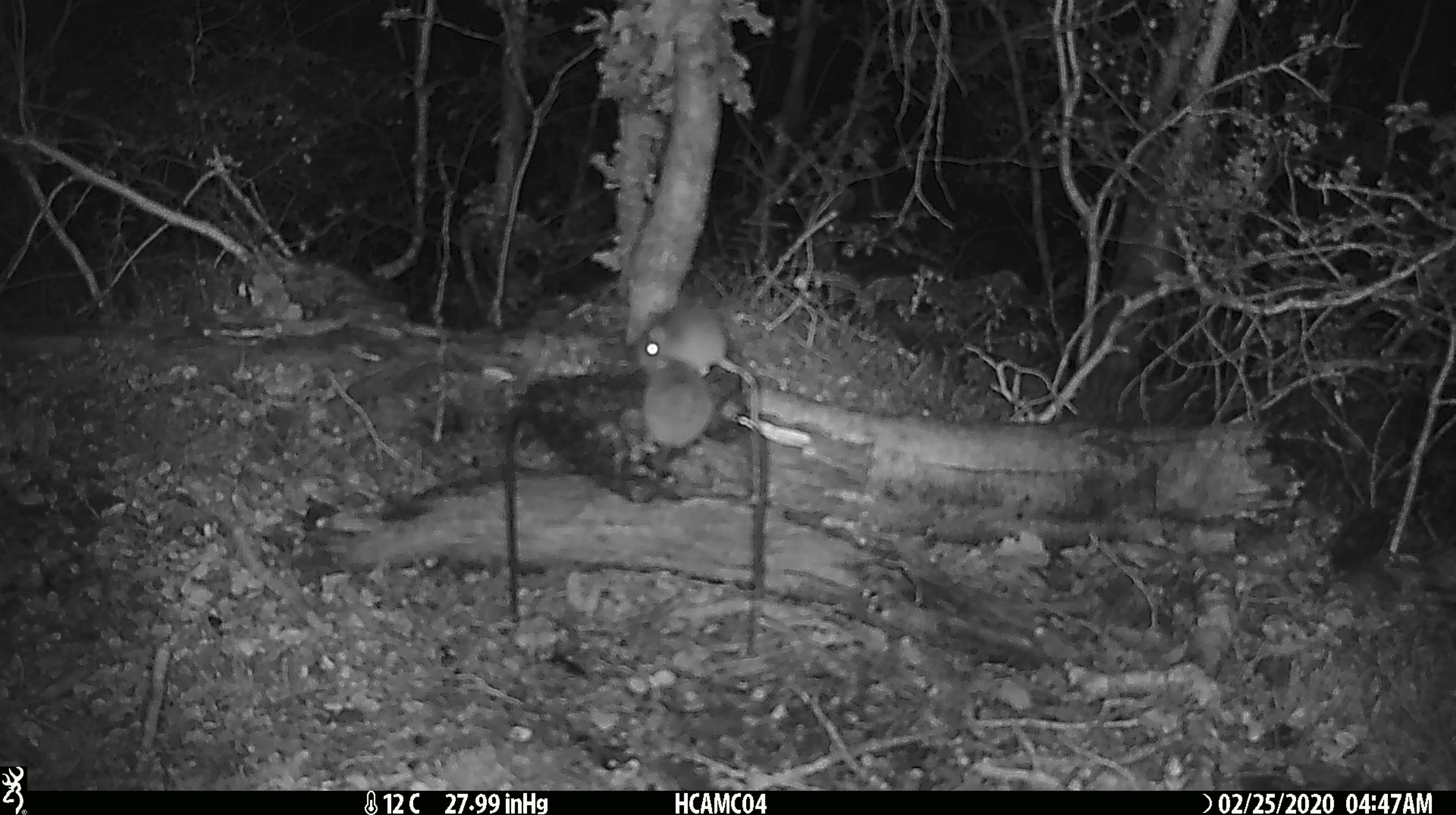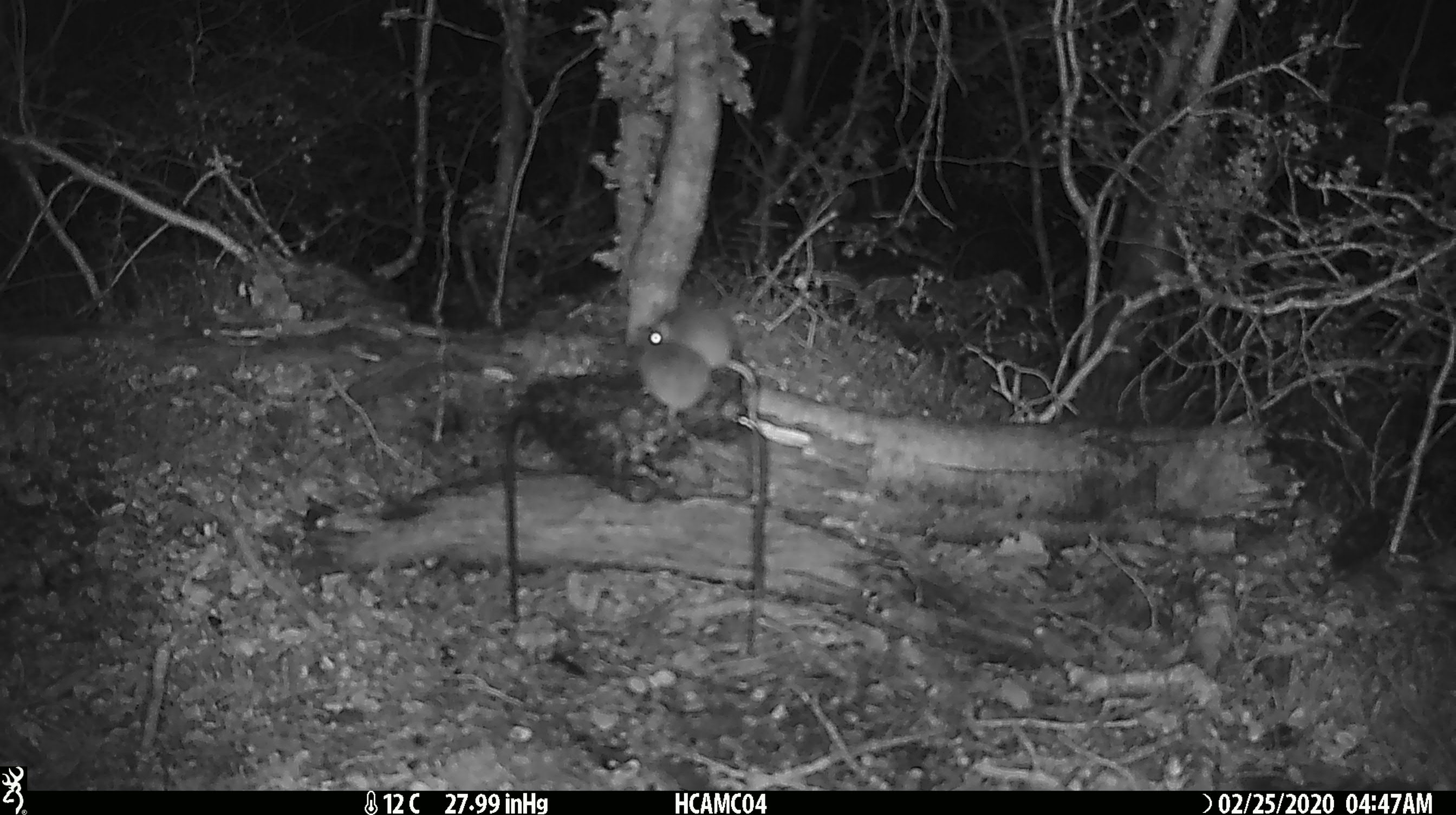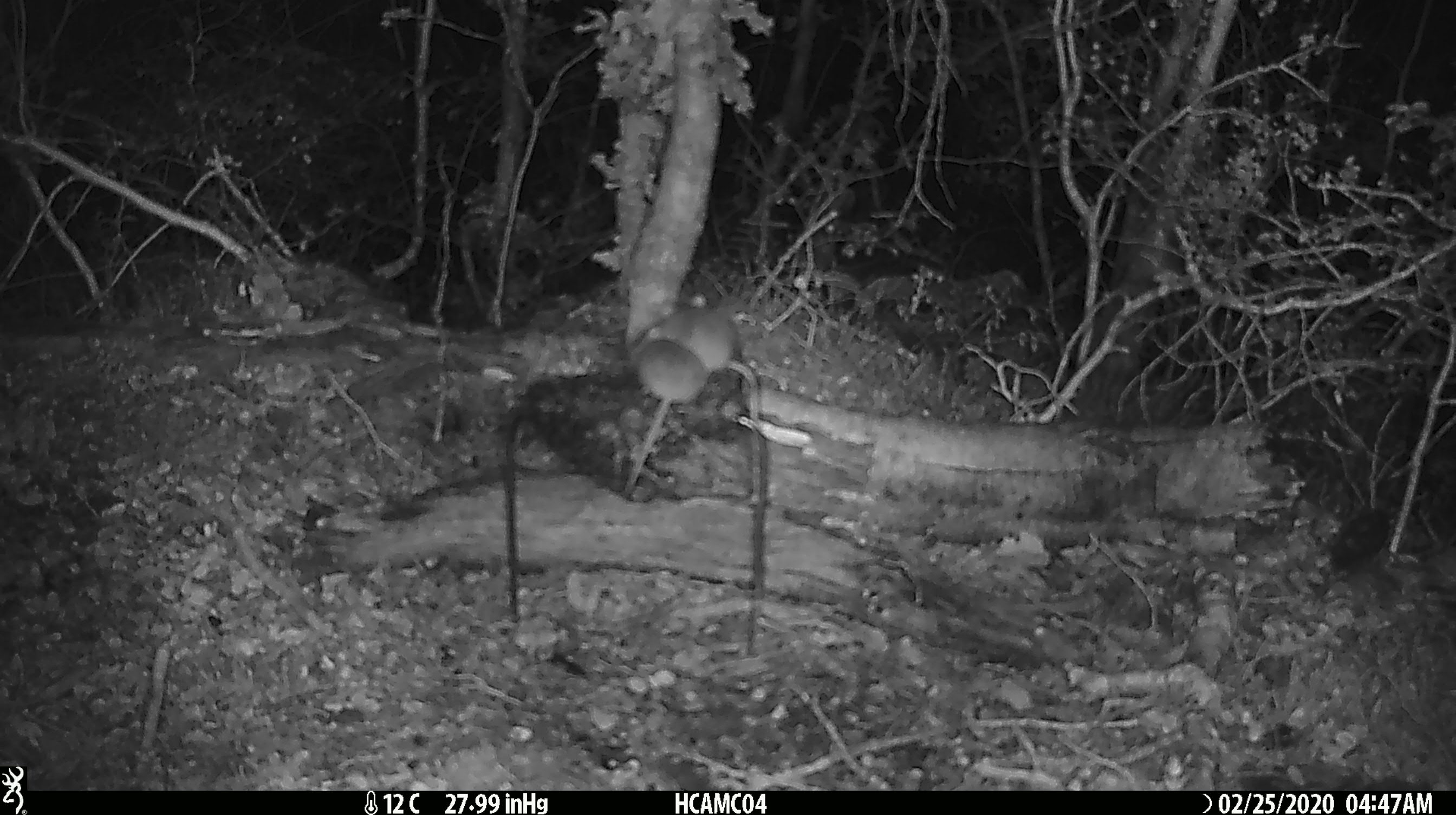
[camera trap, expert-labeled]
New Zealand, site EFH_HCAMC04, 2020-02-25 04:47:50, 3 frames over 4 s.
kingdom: Animalia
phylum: Chordata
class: Mammalia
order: Rodentia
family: Muridae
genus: Mus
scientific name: Mus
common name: mouse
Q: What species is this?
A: Mouse (Mus).